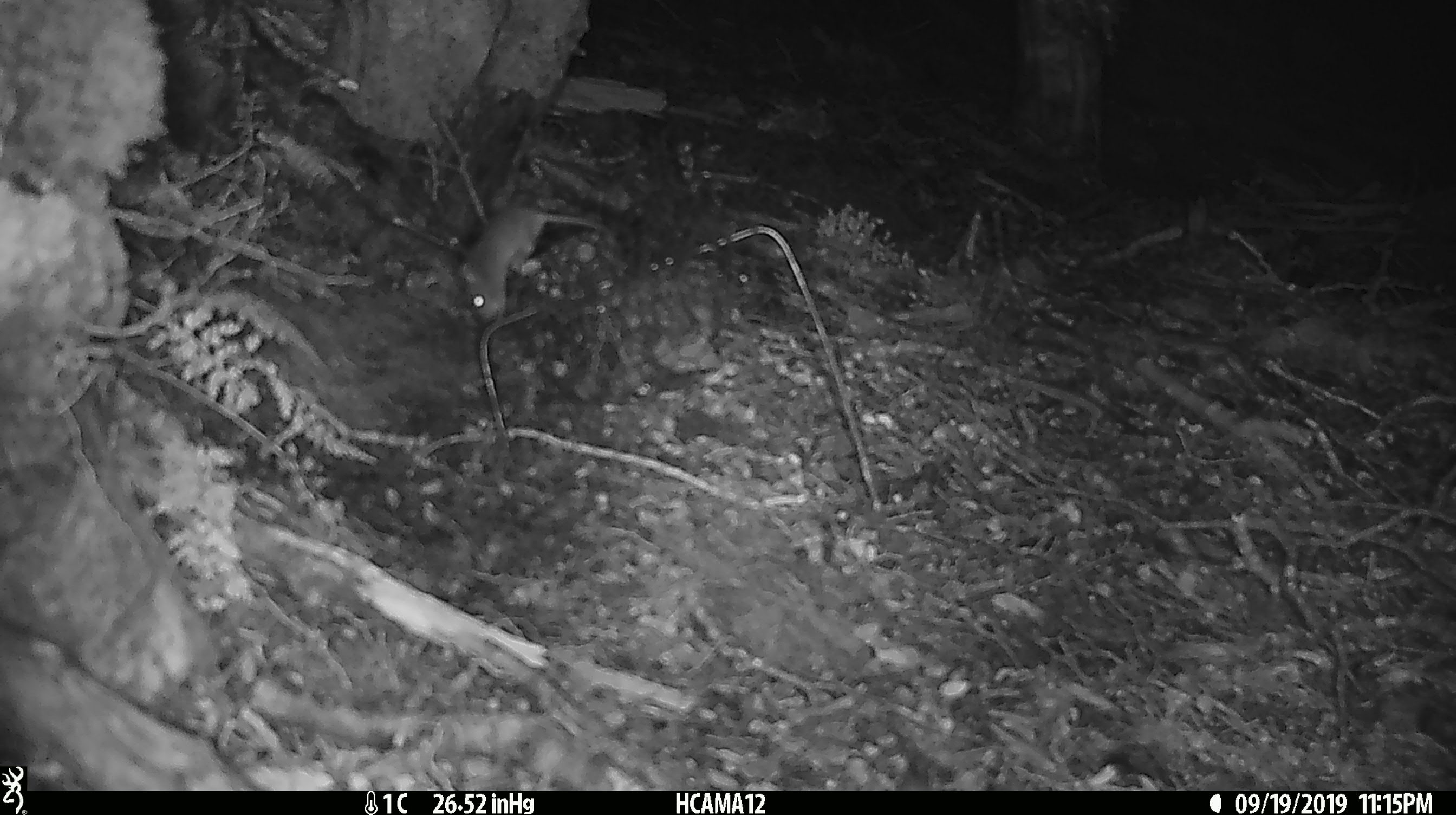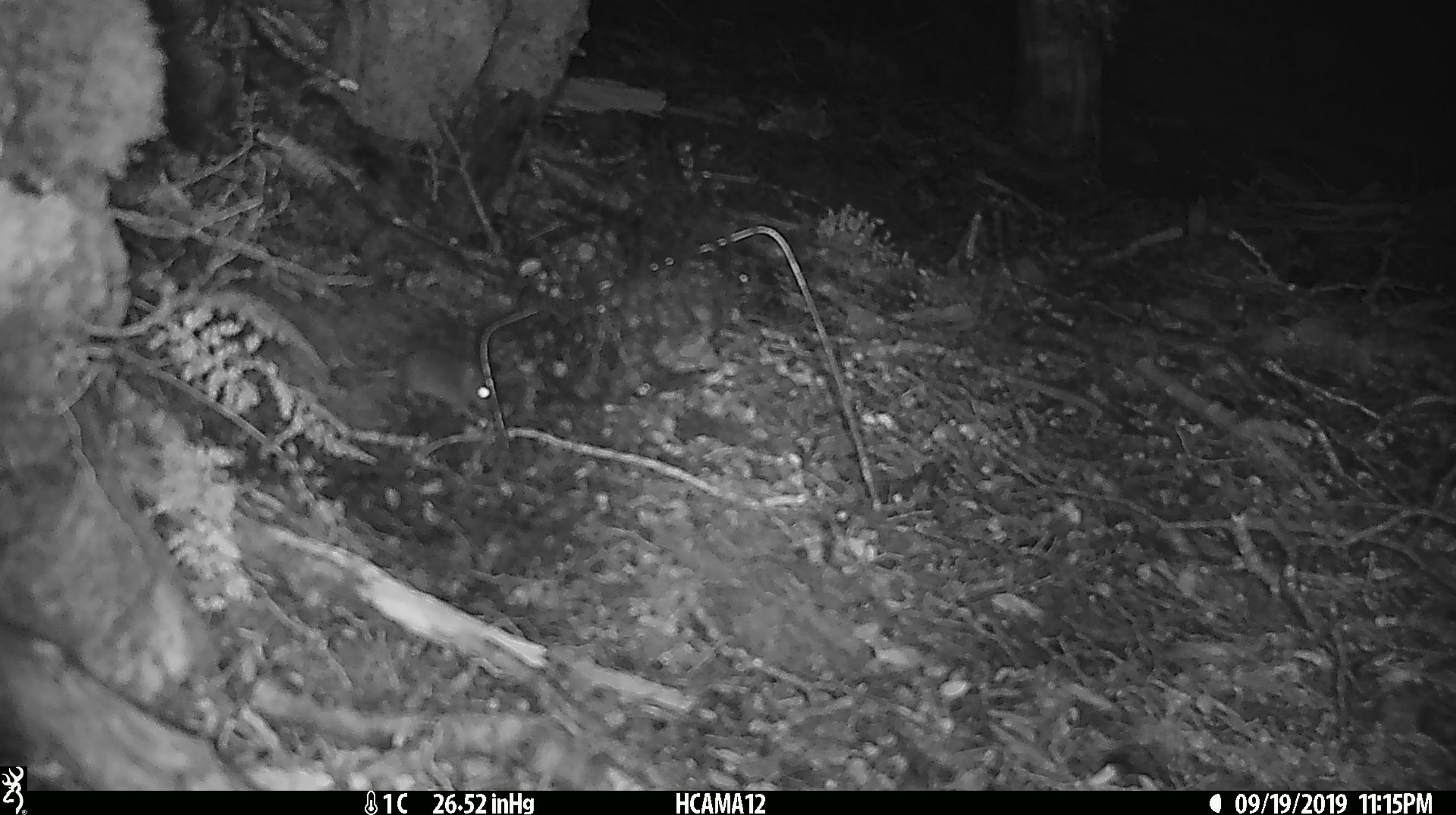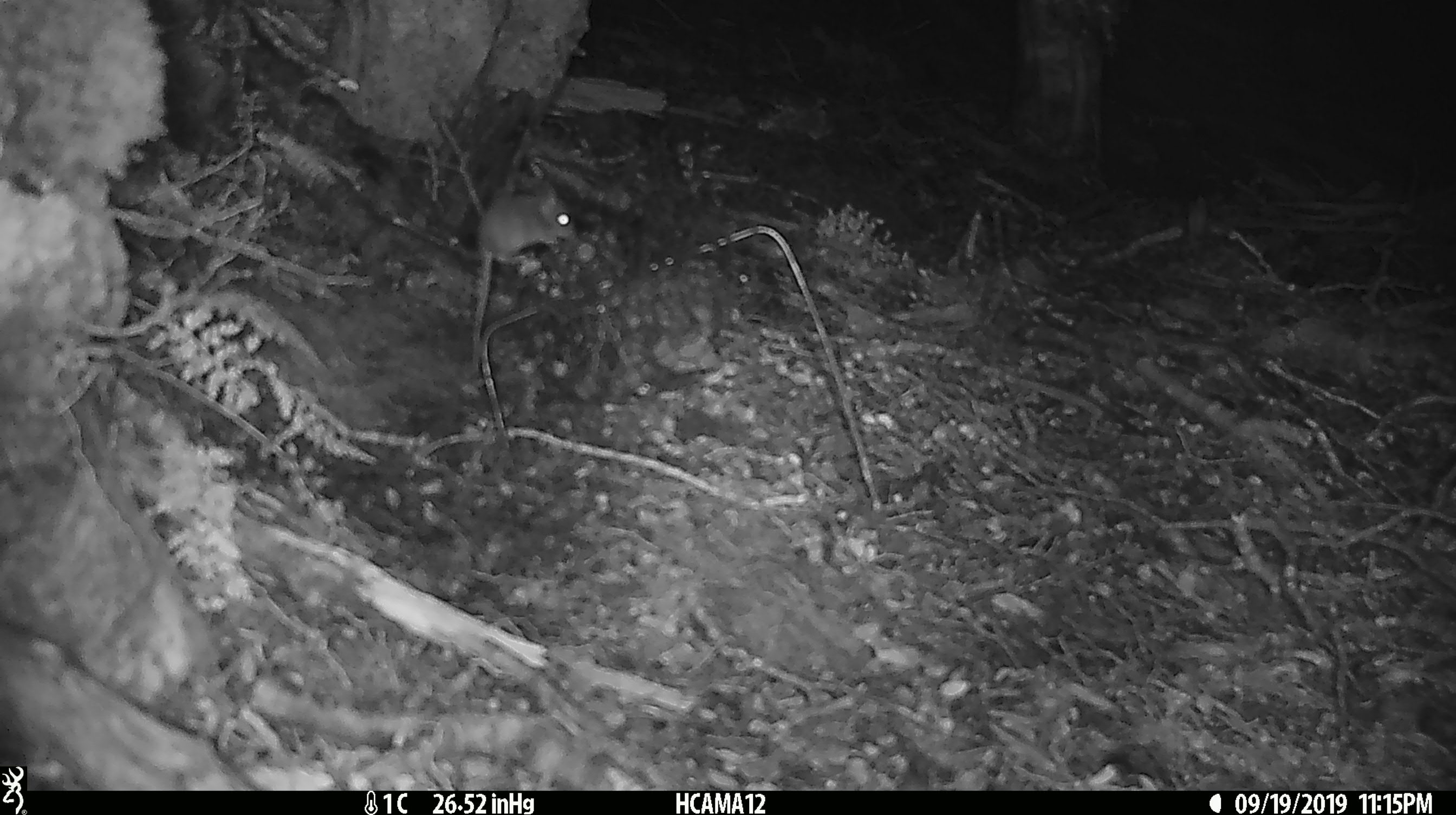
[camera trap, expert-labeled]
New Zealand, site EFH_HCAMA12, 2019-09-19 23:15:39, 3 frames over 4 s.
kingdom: Animalia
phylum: Chordata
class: Mammalia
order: Rodentia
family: Muridae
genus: Mus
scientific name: Mus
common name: mouse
Mouse (Mus).